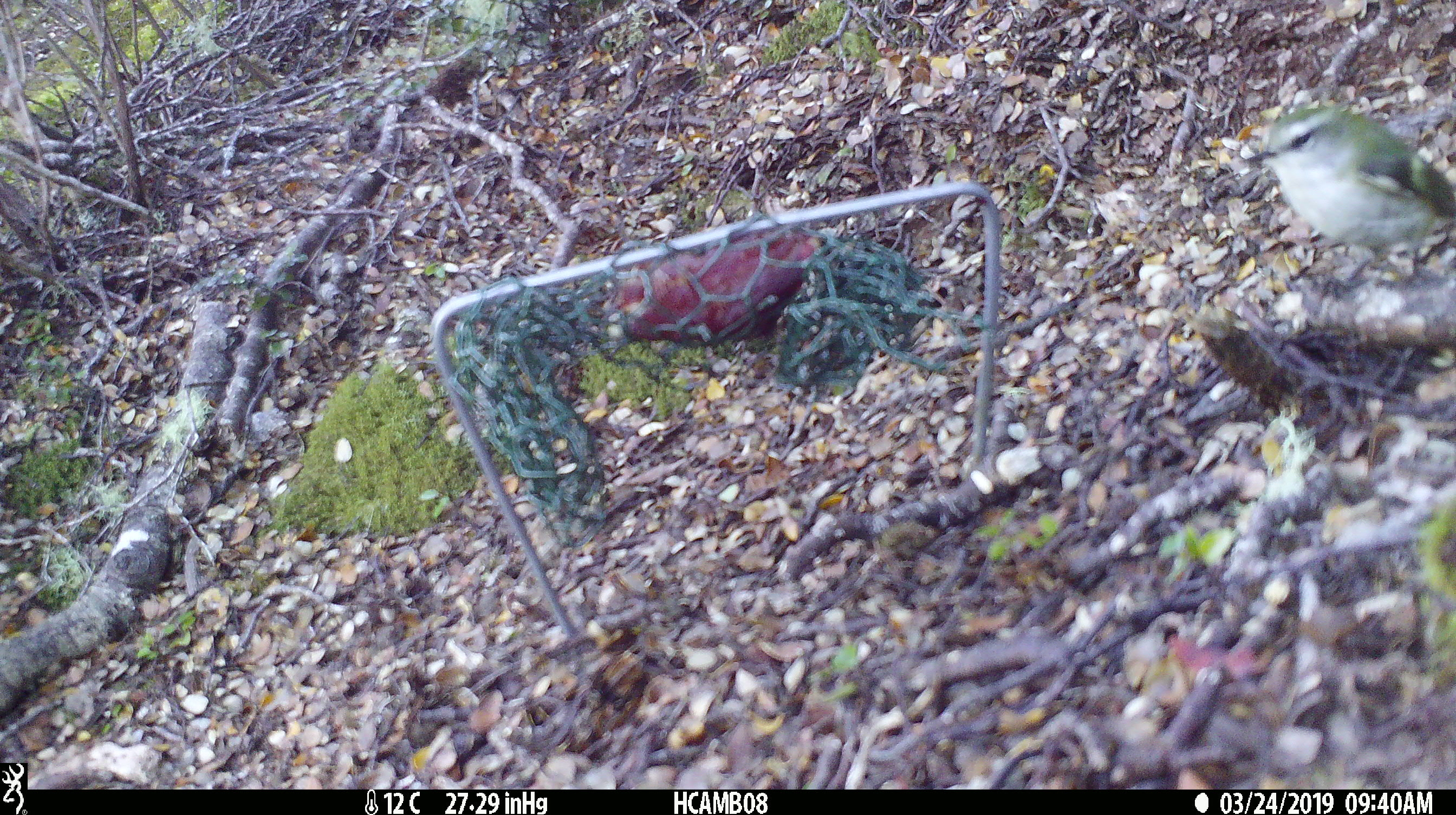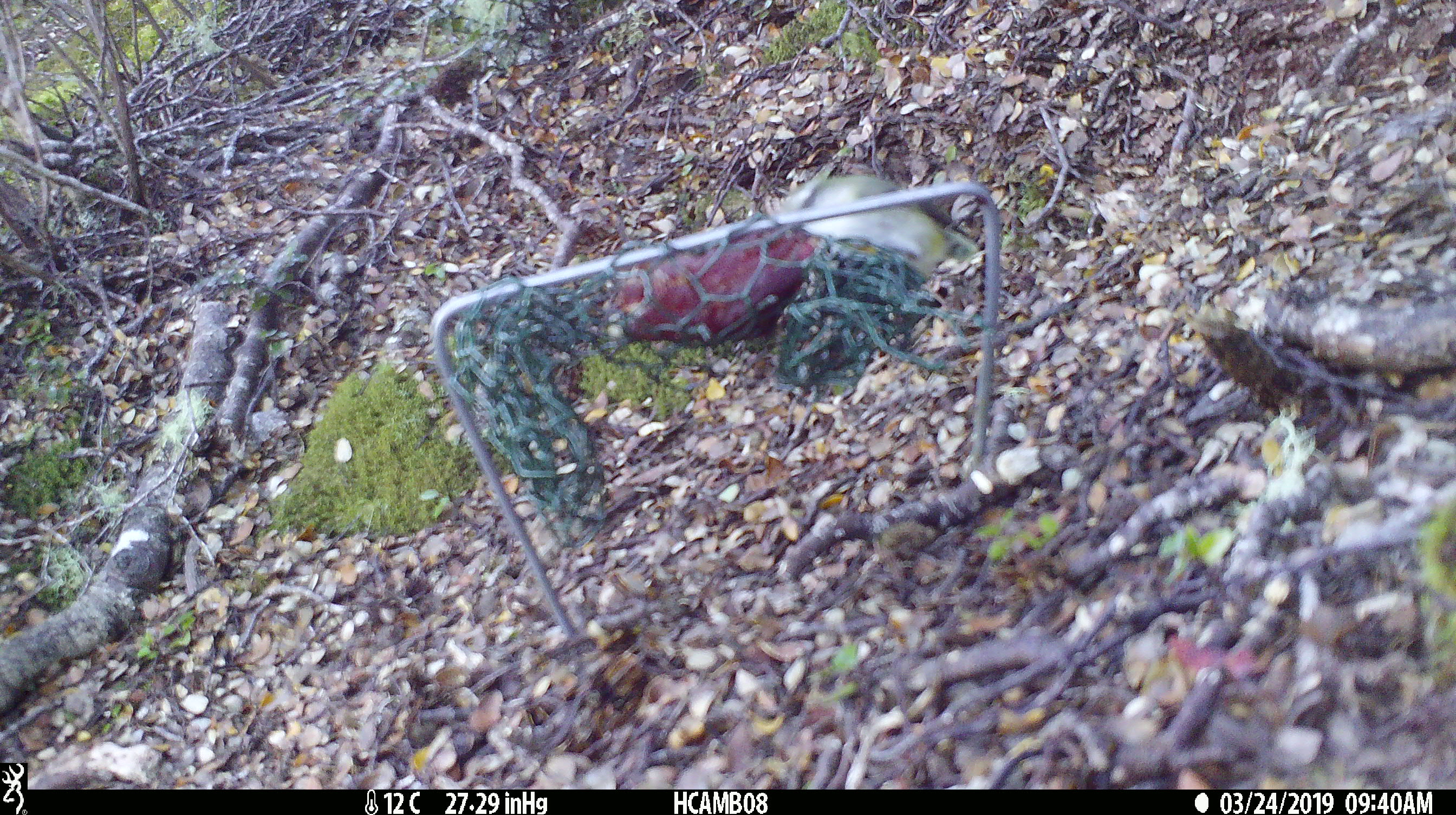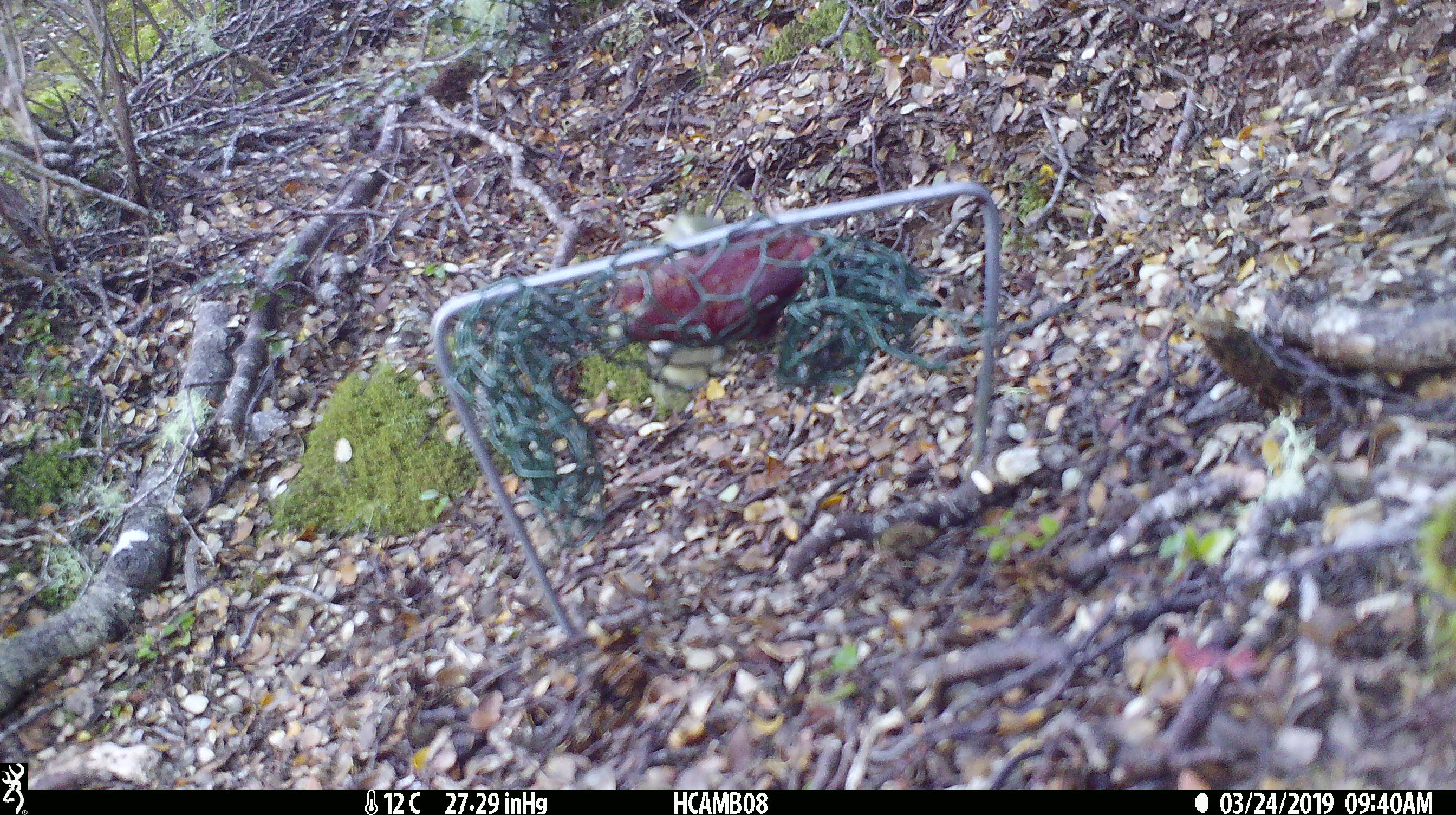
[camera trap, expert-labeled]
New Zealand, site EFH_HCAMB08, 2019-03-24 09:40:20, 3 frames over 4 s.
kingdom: Animalia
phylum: Chordata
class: Aves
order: Passeriformes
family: Acanthisittidae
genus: Acanthisitta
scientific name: Acanthisitta chloris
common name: rifleman